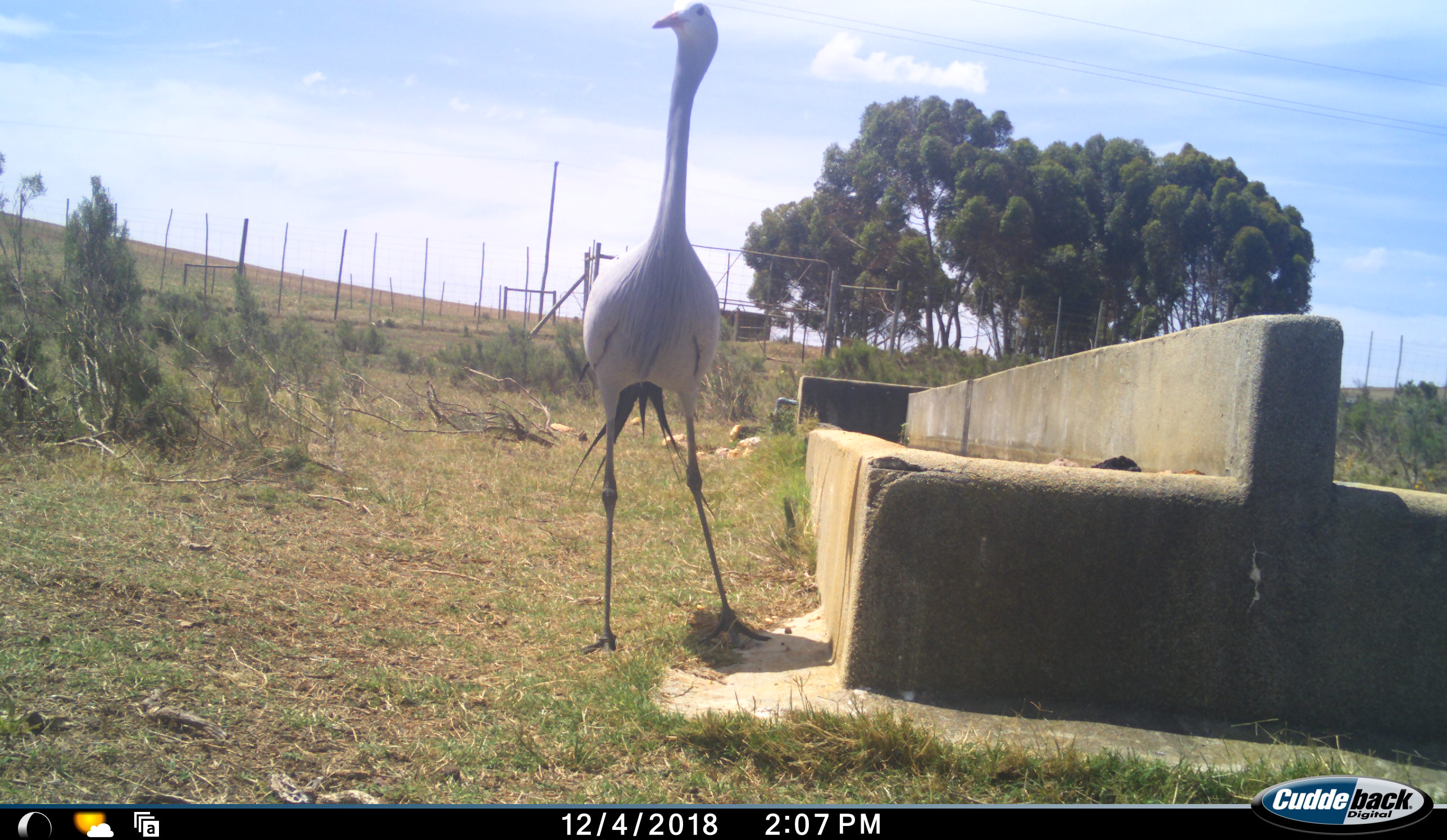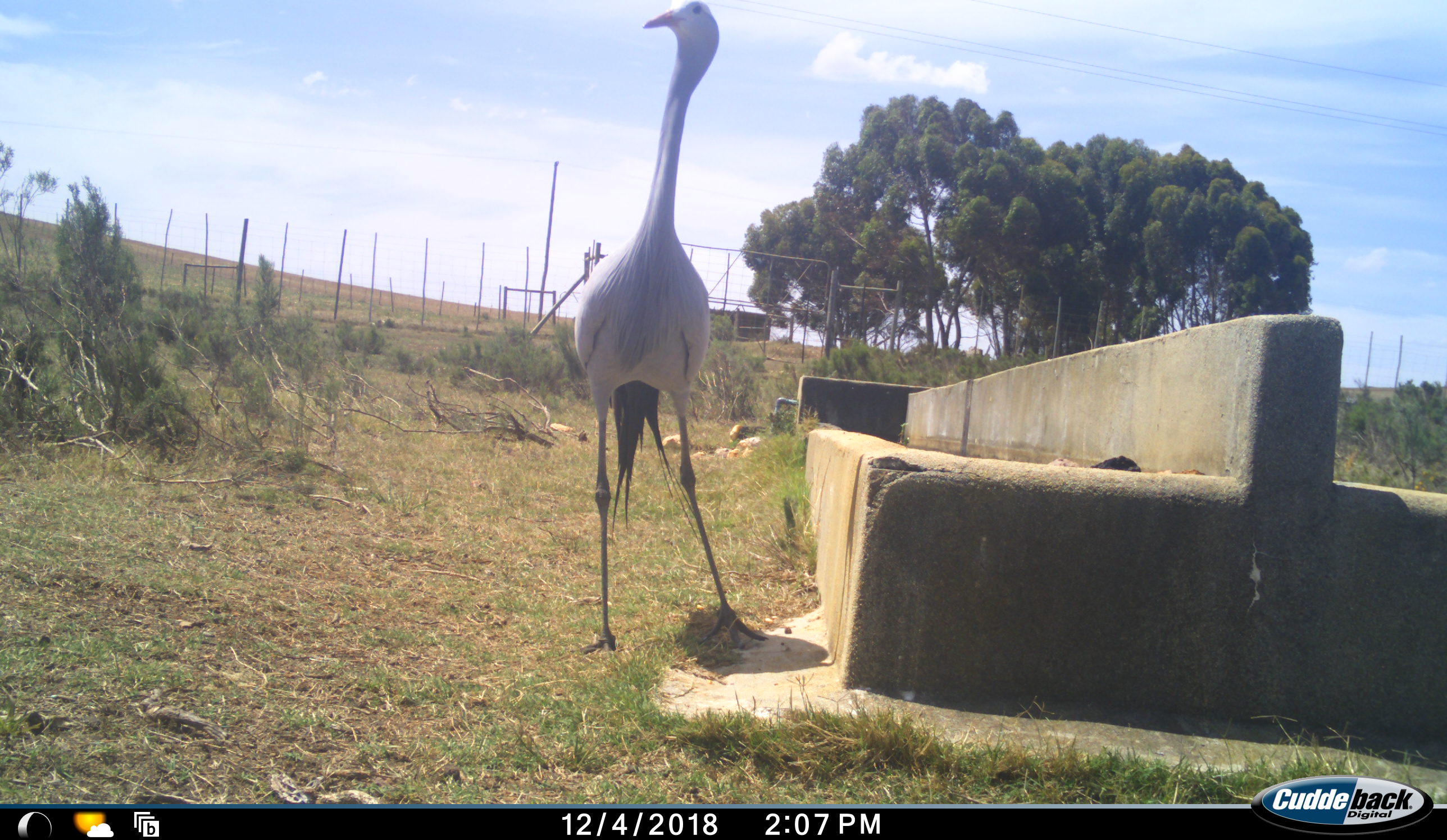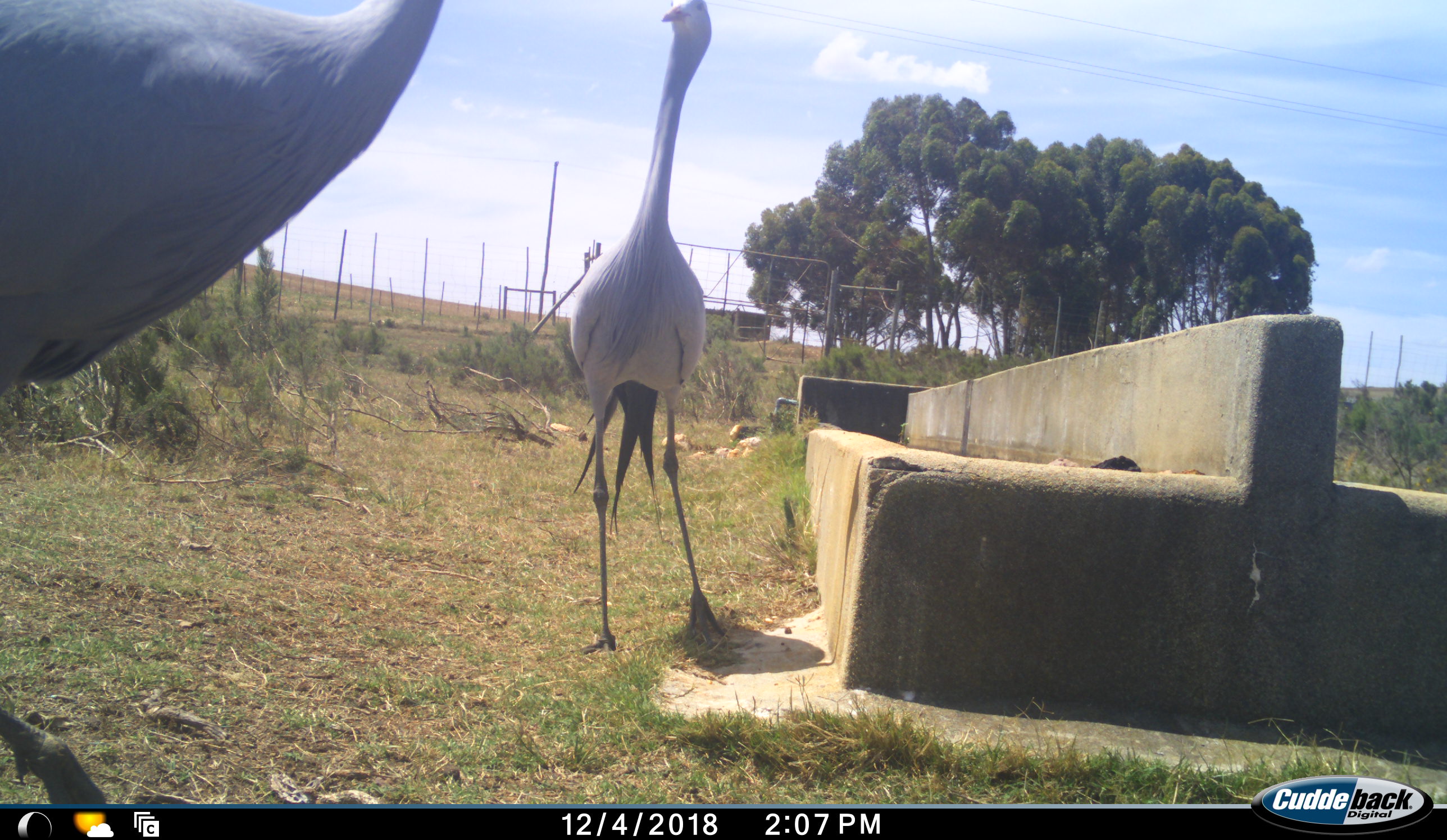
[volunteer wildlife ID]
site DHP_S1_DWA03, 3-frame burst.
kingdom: Animalia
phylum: Chordata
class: Aves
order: Gruiformes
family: Gruidae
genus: Anthropoides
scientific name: Anthropoides paradiseus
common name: blue crane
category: craneblue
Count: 2.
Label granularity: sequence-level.